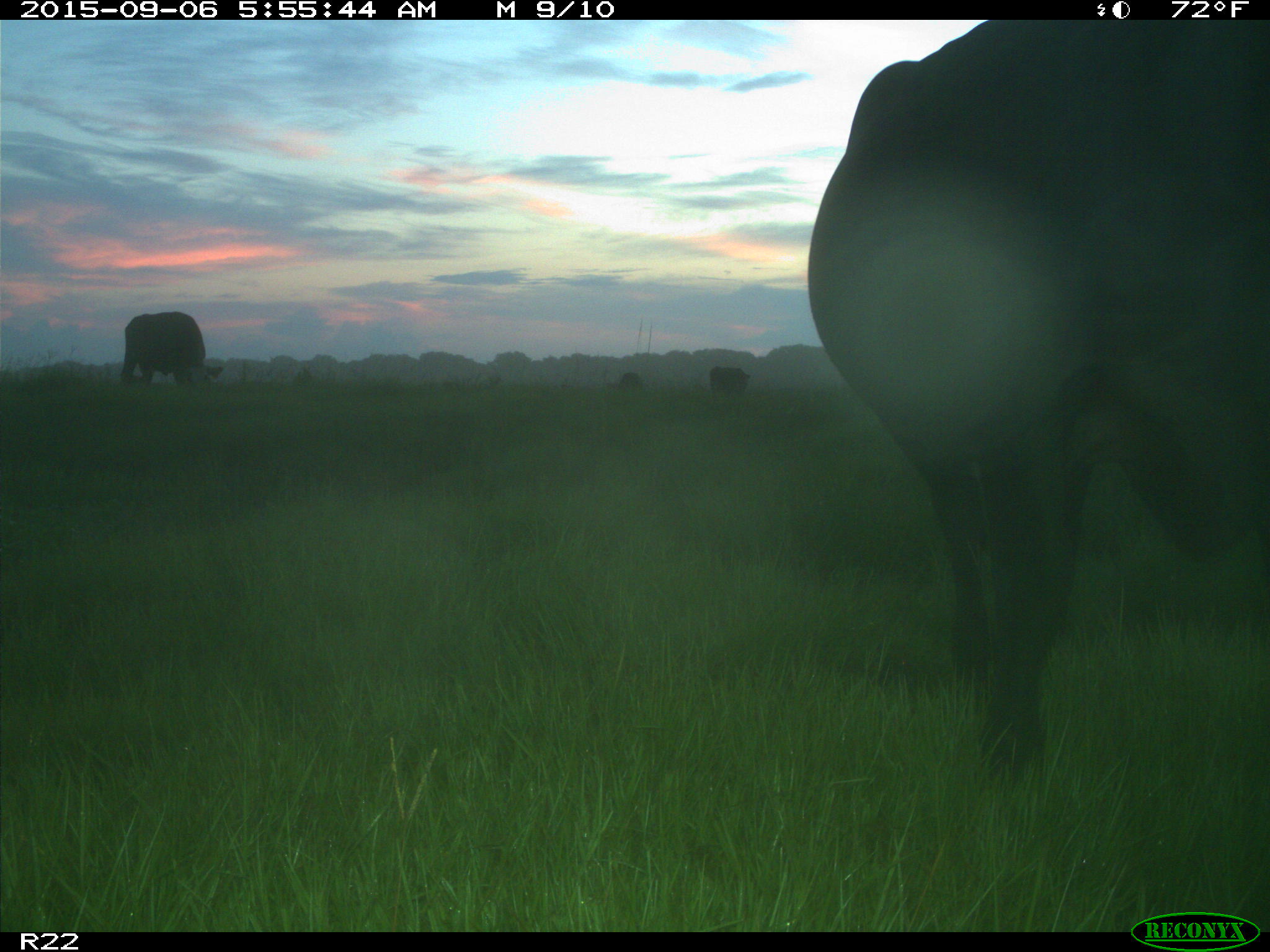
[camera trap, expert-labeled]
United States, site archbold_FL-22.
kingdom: Animalia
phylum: Chordata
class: Mammalia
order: Artiodactyla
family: Bovidae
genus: Bos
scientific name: Bos taurus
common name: domestic cow